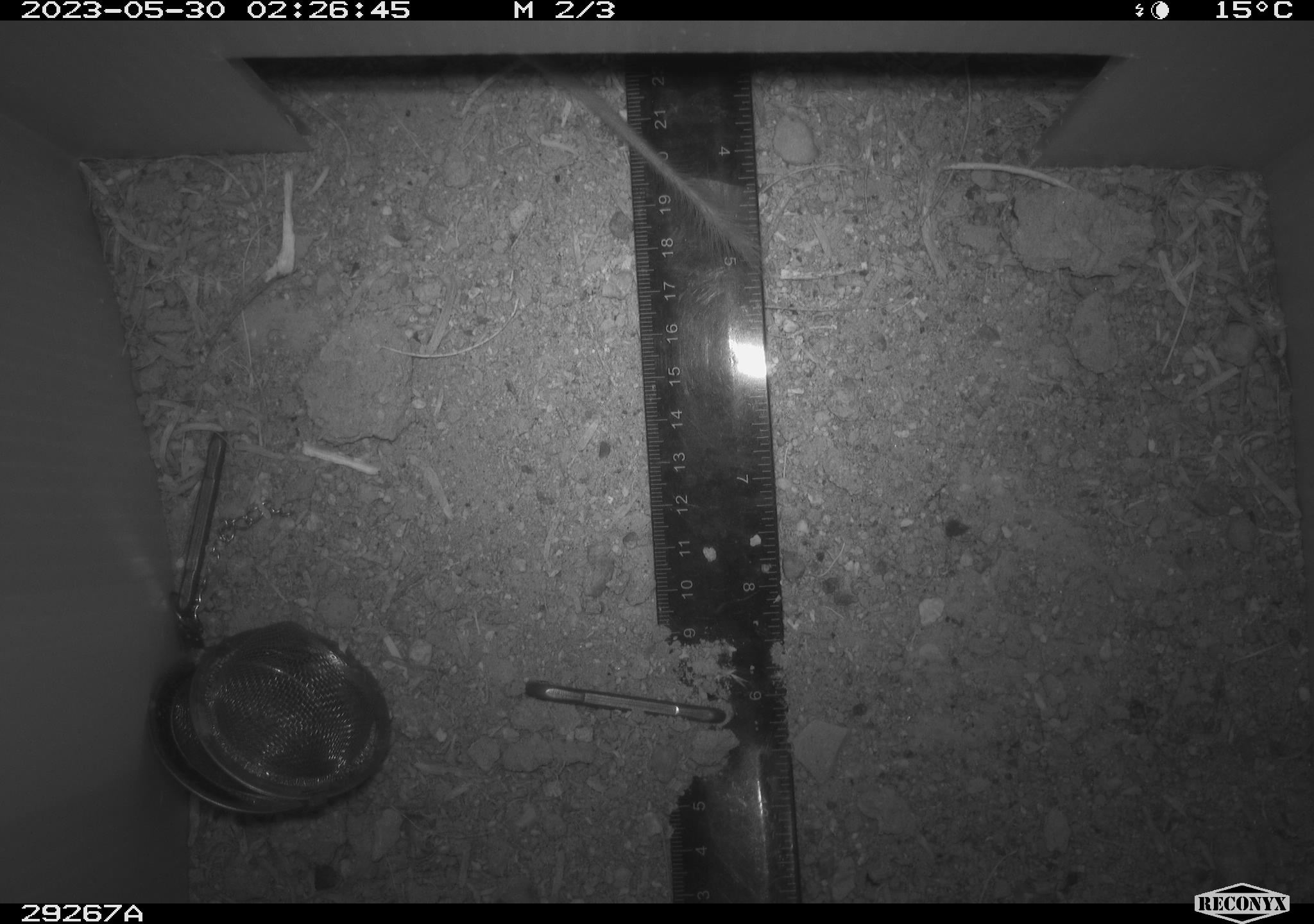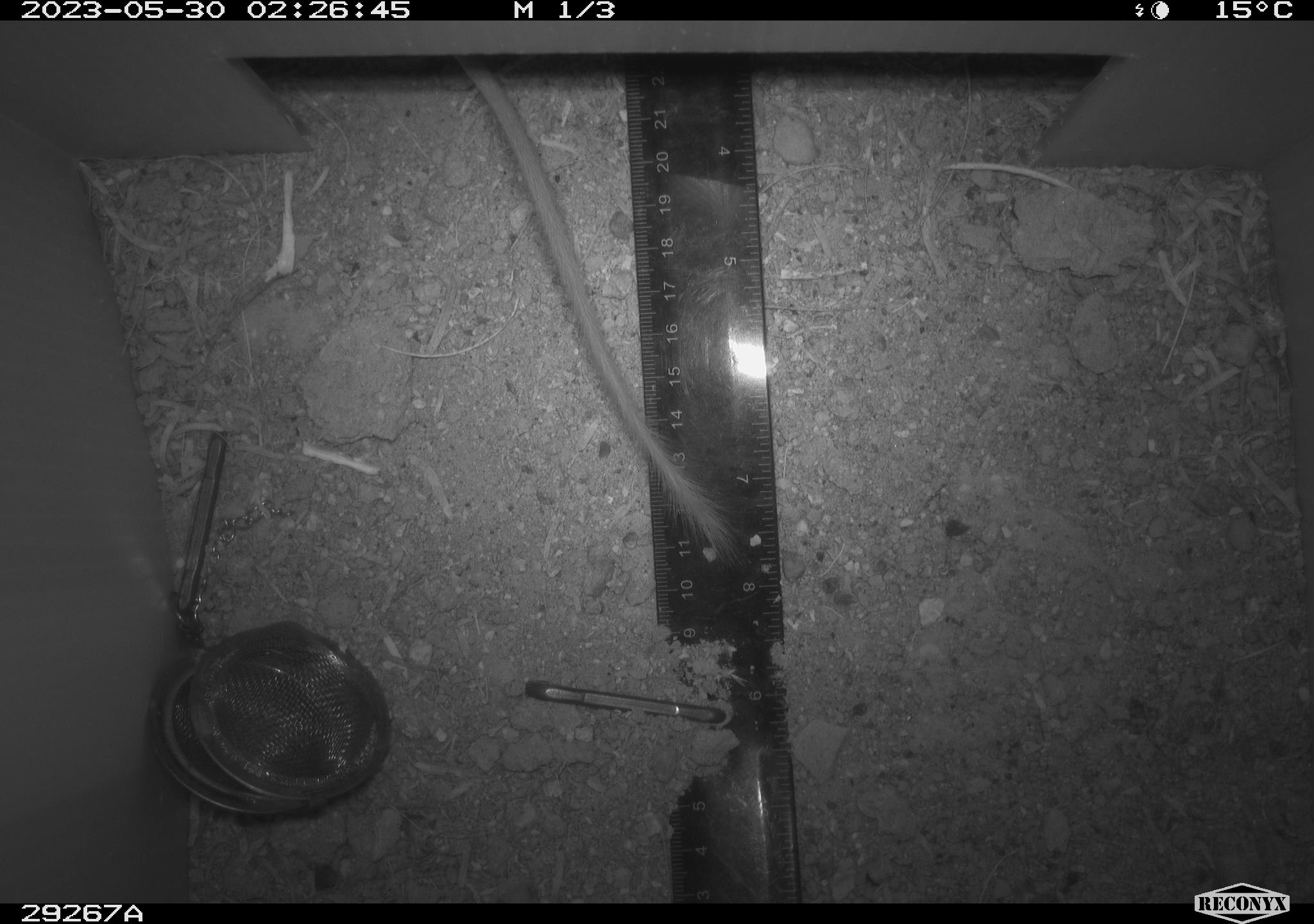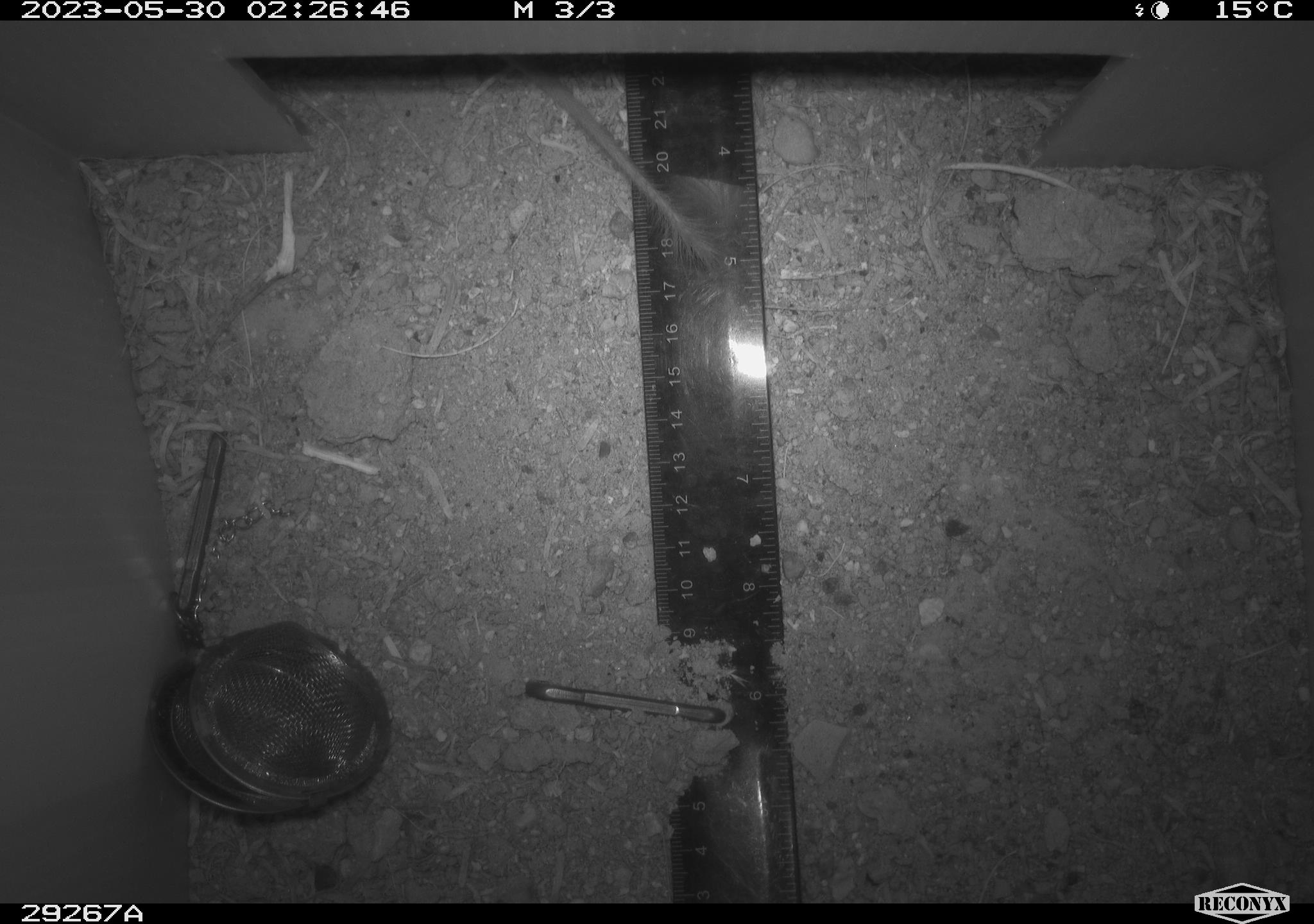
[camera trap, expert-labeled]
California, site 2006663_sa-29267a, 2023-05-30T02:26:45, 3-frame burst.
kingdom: Animalia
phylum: Chordata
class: Mammalia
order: Rodentia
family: Heteromyidae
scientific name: Heteromyidae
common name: kangaroo rats and pocket mice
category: heteromyidae family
Heteromyidae family (kangaroo rats and pocket mice) (Heteromyidae).